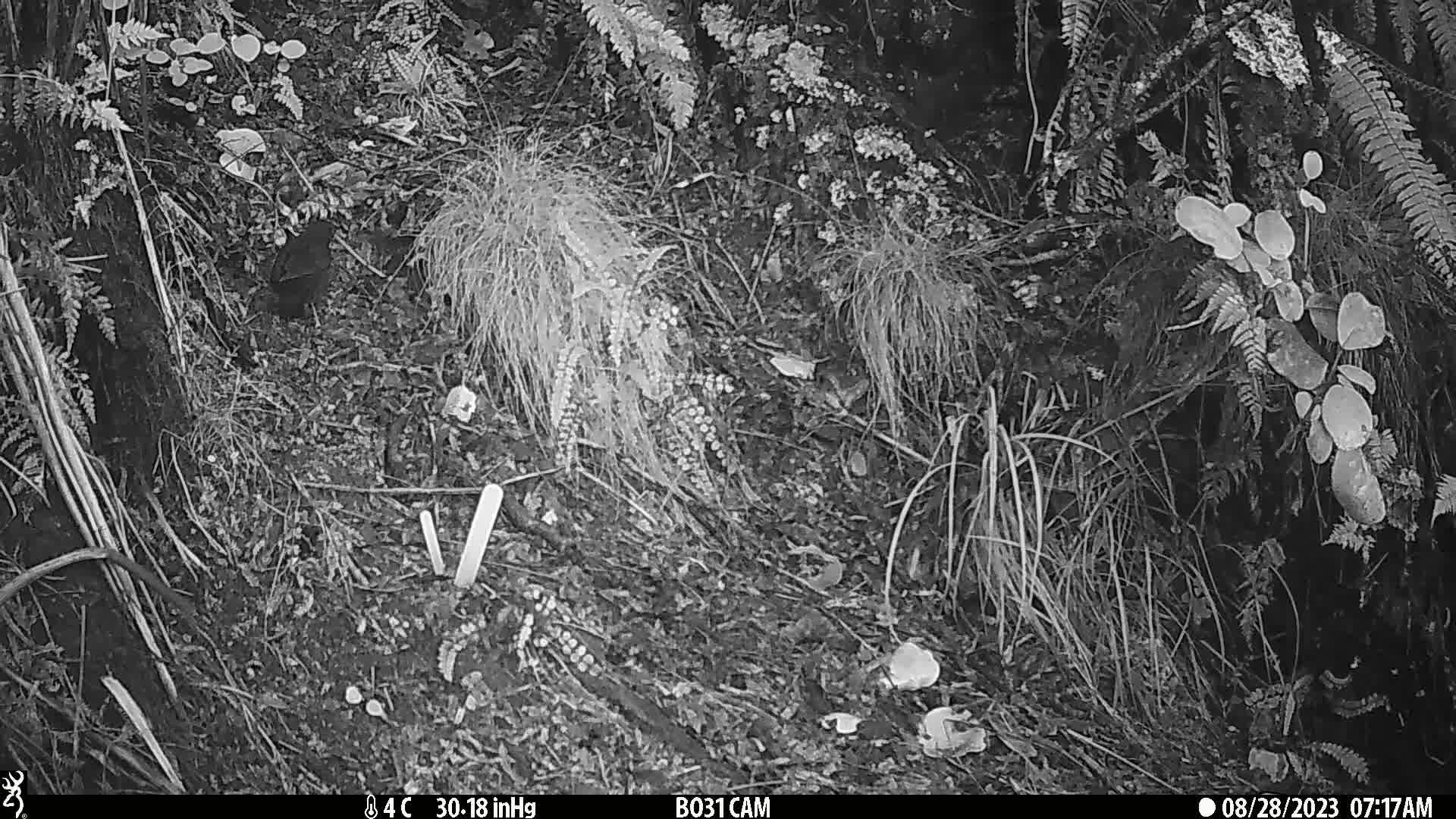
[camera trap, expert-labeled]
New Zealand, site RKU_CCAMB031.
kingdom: Animalia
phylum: Chordata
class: Aves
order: Passeriformes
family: Turdidae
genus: Turdus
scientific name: Turdus merula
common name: eurasian blackbird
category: blackbird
Blackbird (eurasian blackbird) (Turdus merula).